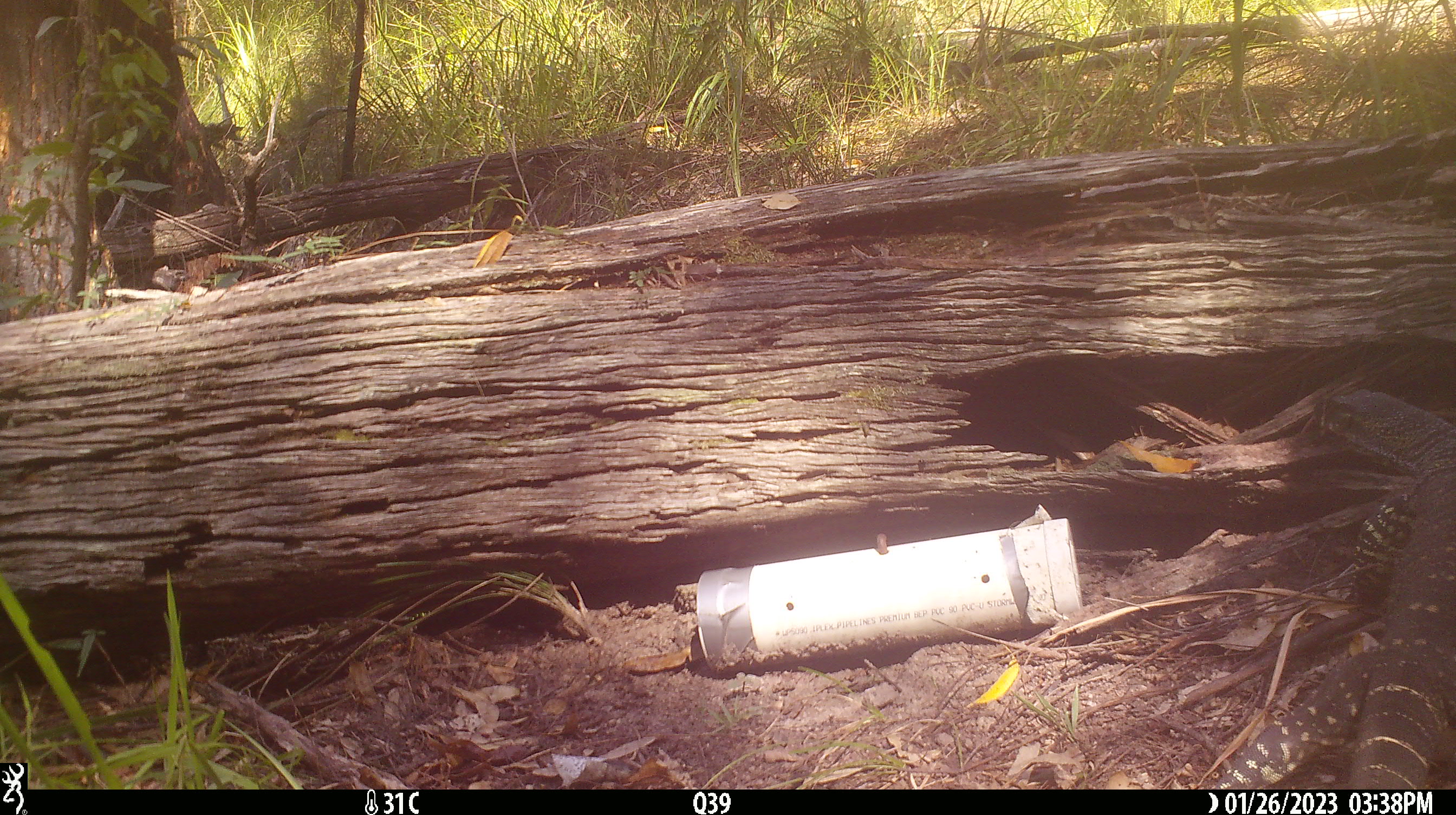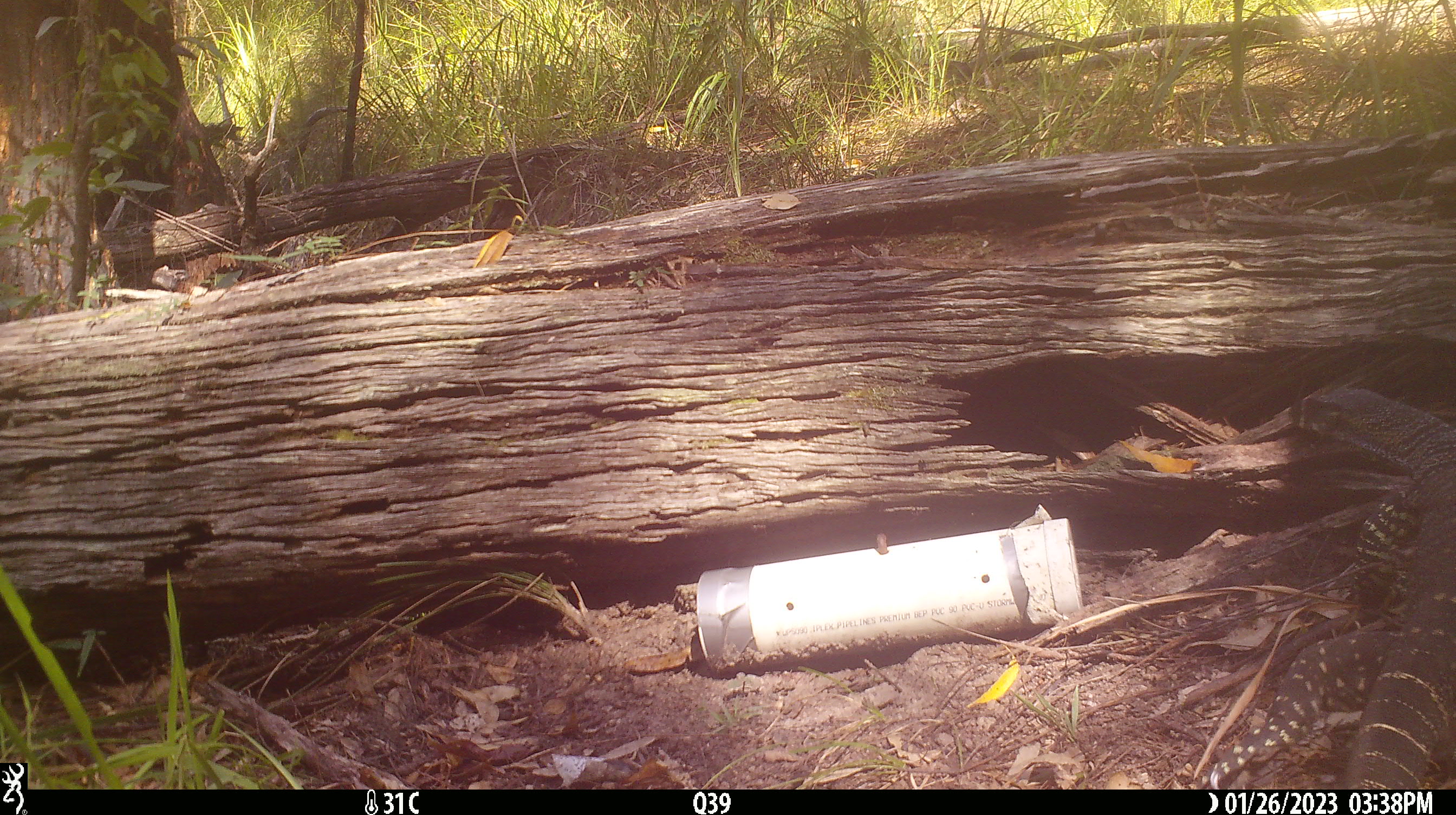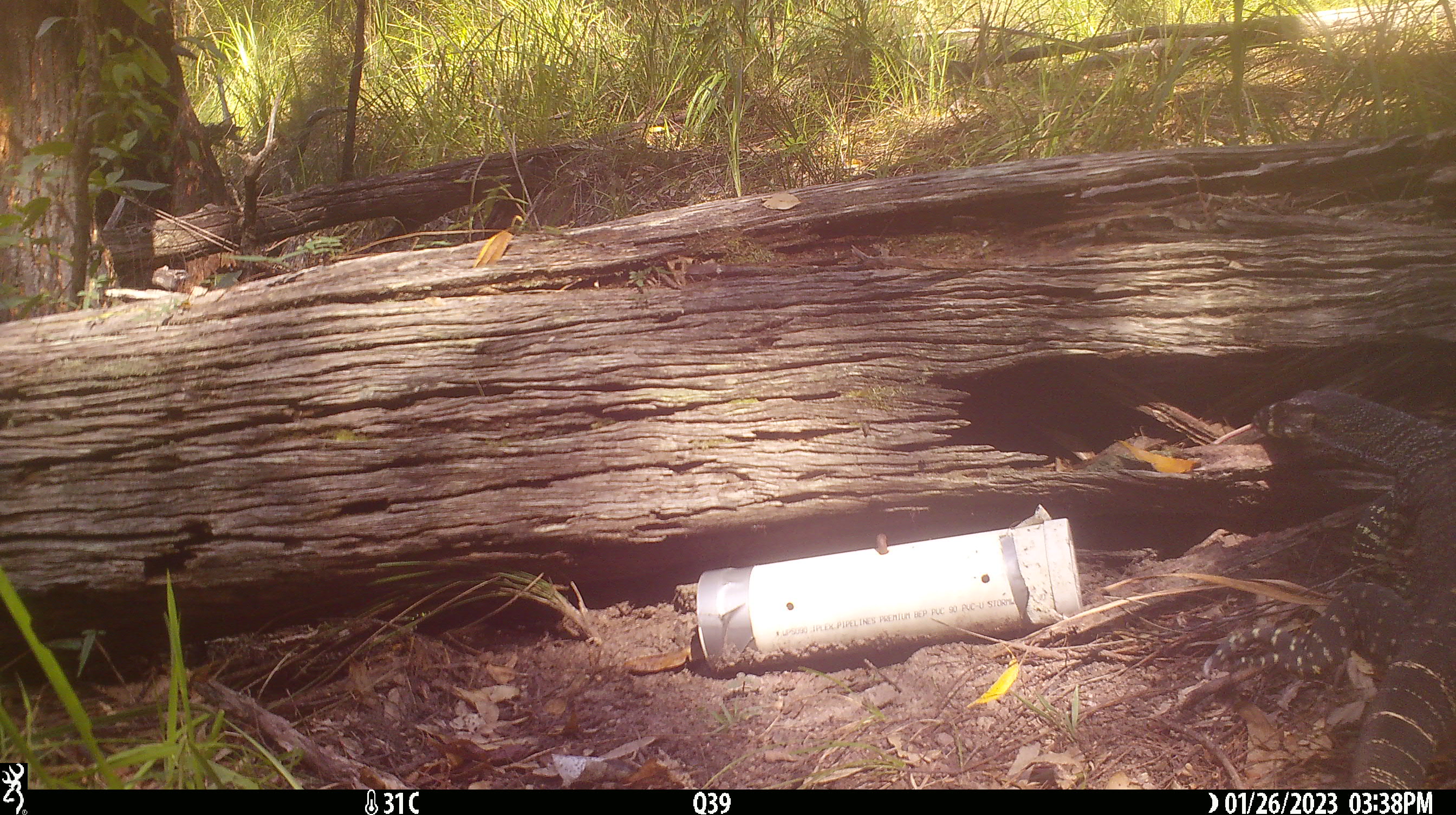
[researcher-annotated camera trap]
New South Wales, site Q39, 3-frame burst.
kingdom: Animalia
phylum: Chordata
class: Reptilia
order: Squamata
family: Varanidae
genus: Varanus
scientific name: Varanus varius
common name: lace monitor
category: goanna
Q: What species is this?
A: Goanna (lace monitor) (Varanus varius).